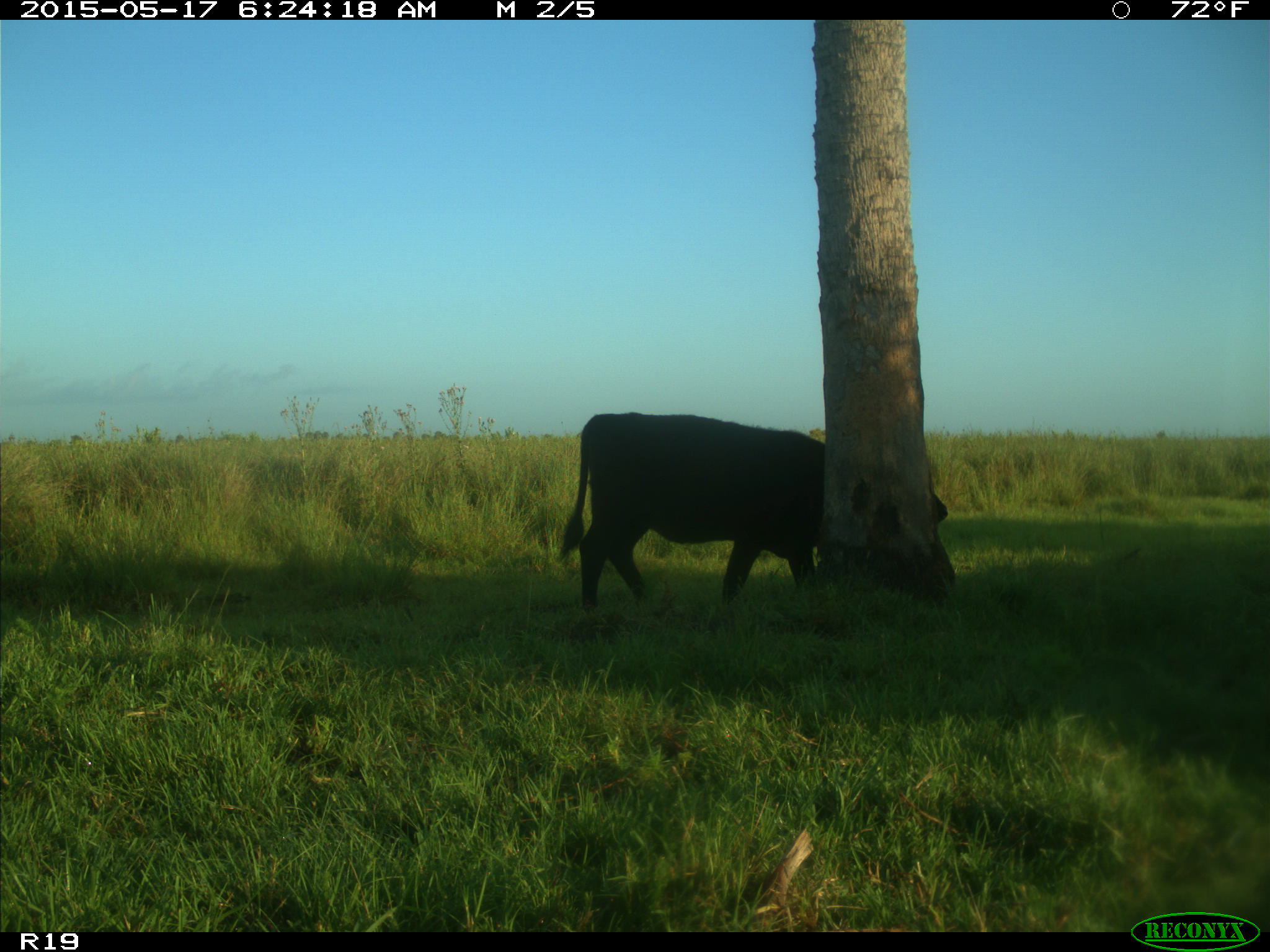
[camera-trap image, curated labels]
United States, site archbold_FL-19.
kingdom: Animalia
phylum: Chordata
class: Mammalia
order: Artiodactyla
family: Bovidae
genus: Bos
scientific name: Bos taurus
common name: domestic cow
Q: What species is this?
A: Bos taurus (domestic cow).